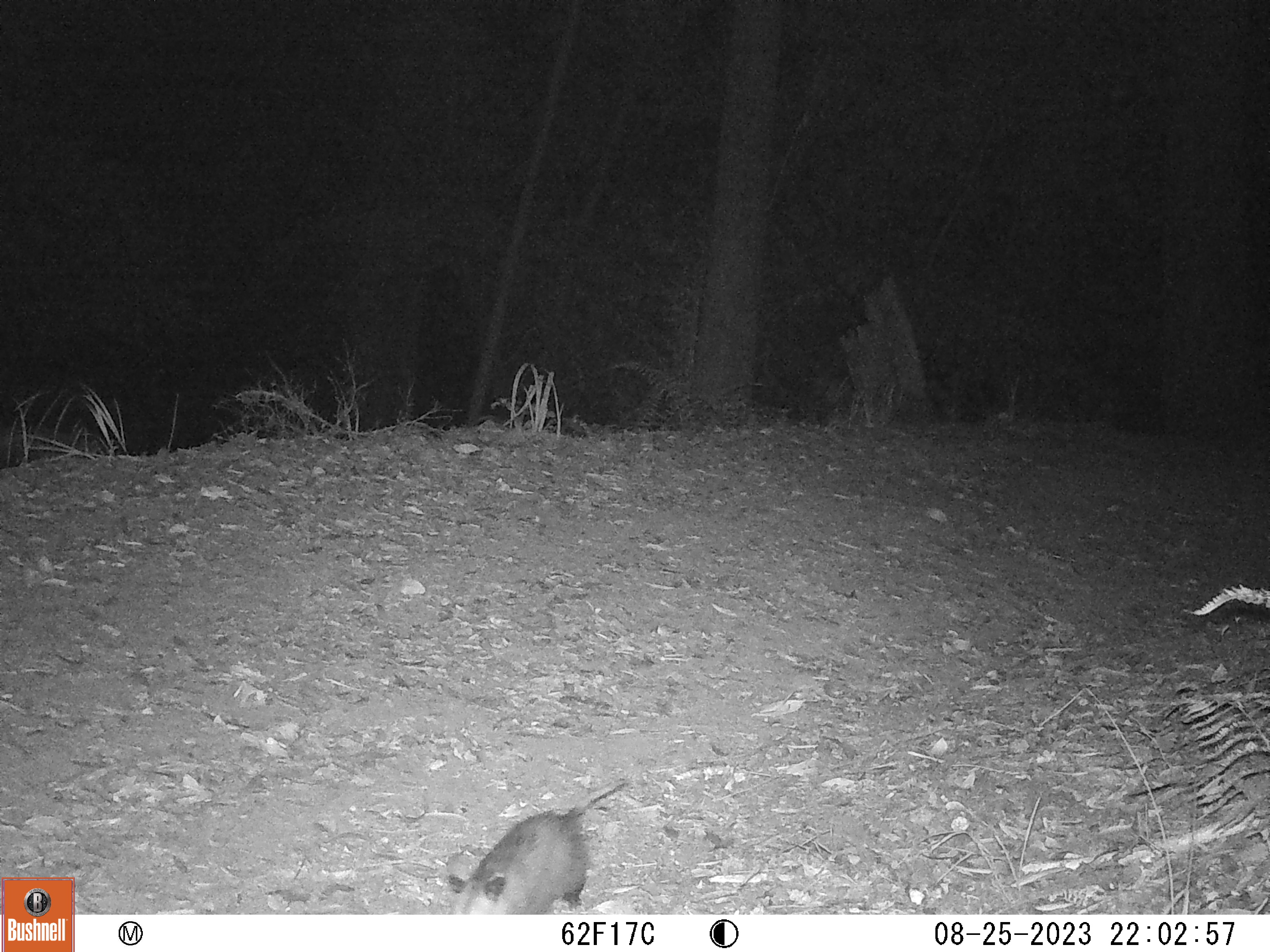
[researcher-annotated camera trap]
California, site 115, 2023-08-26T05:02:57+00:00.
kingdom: Animalia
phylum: Chordata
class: Mammalia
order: Didelphimorphia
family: Didelphidae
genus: Didelphis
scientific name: Didelphis virginiana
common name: virginia opossum